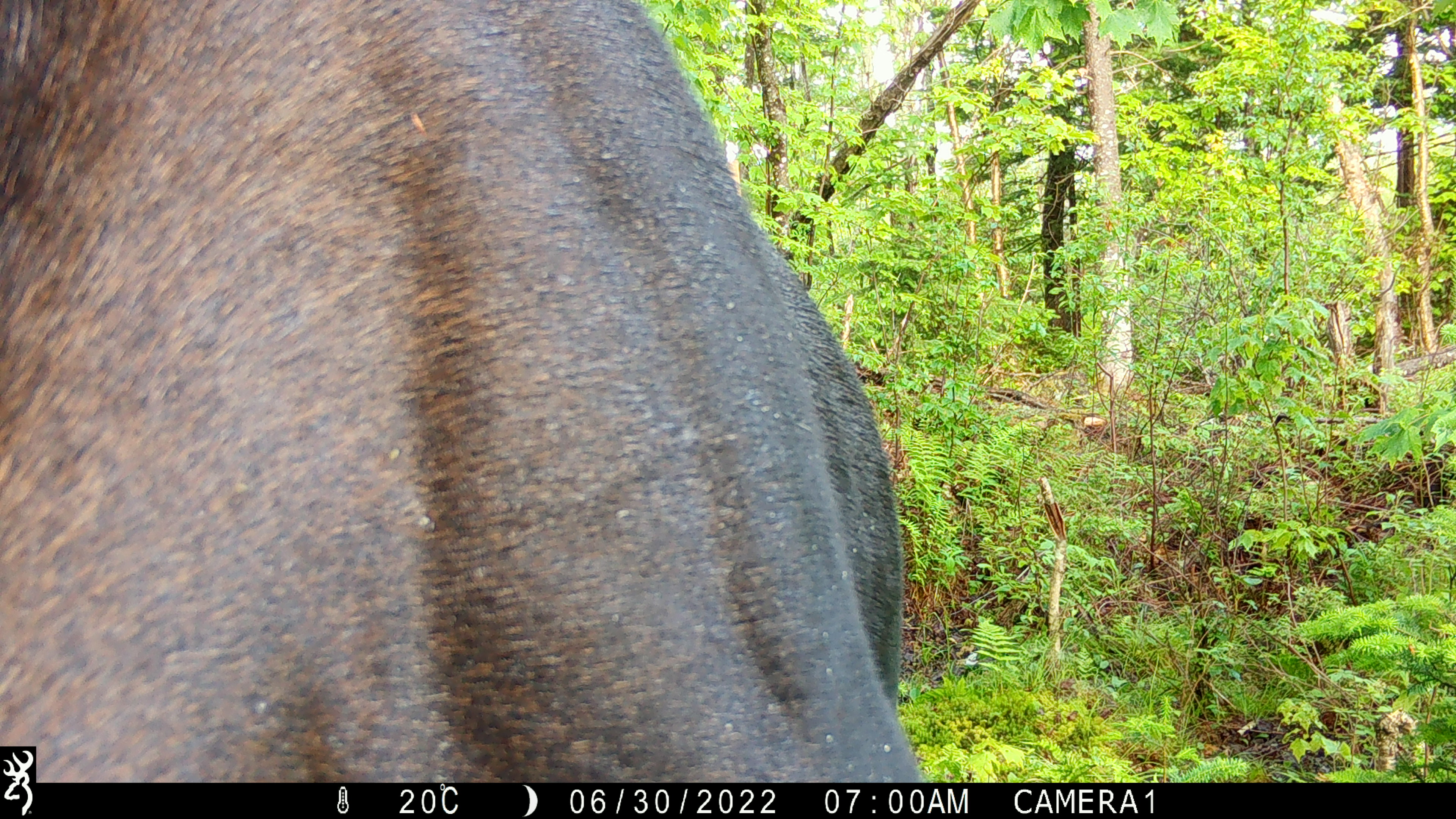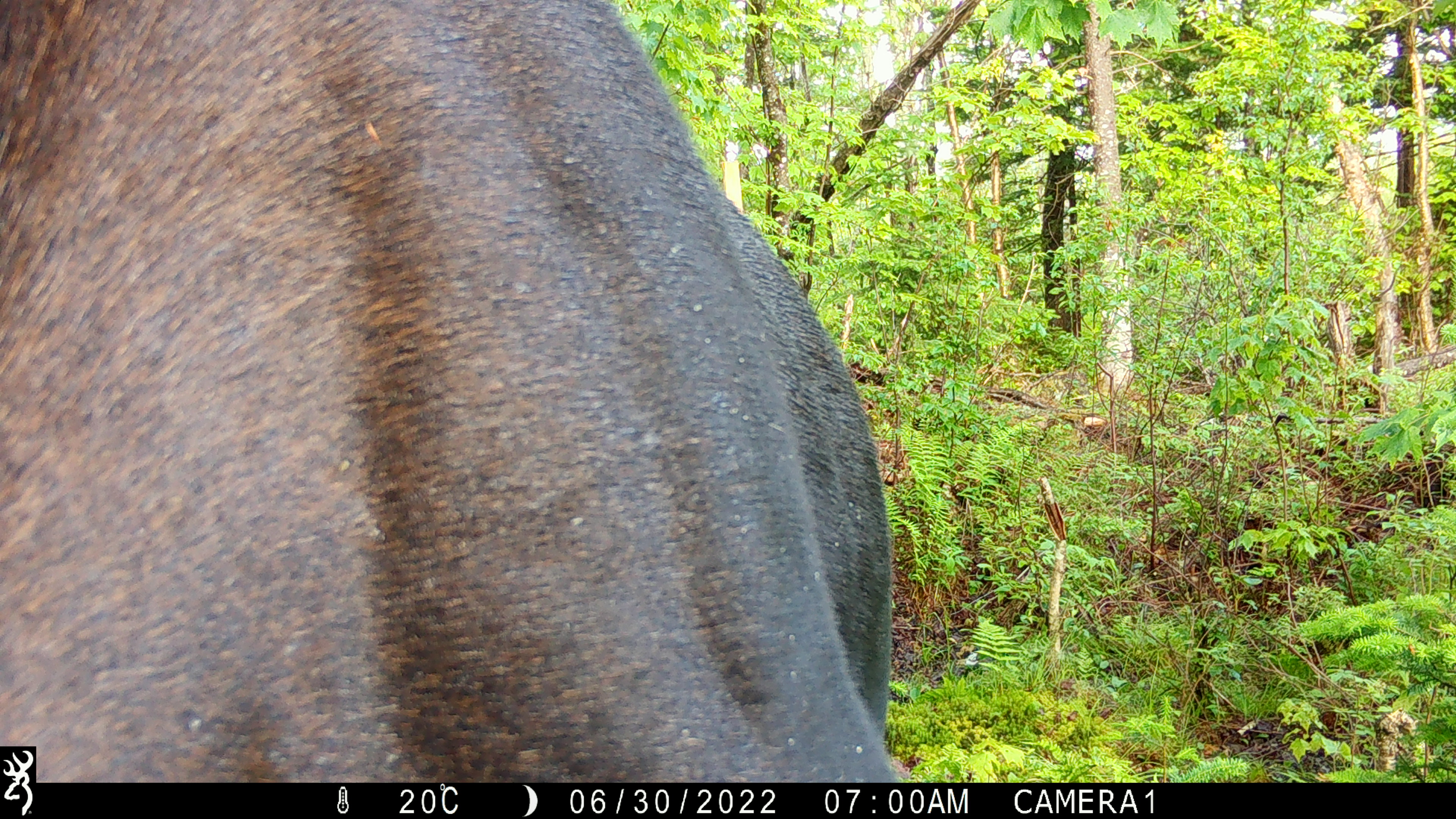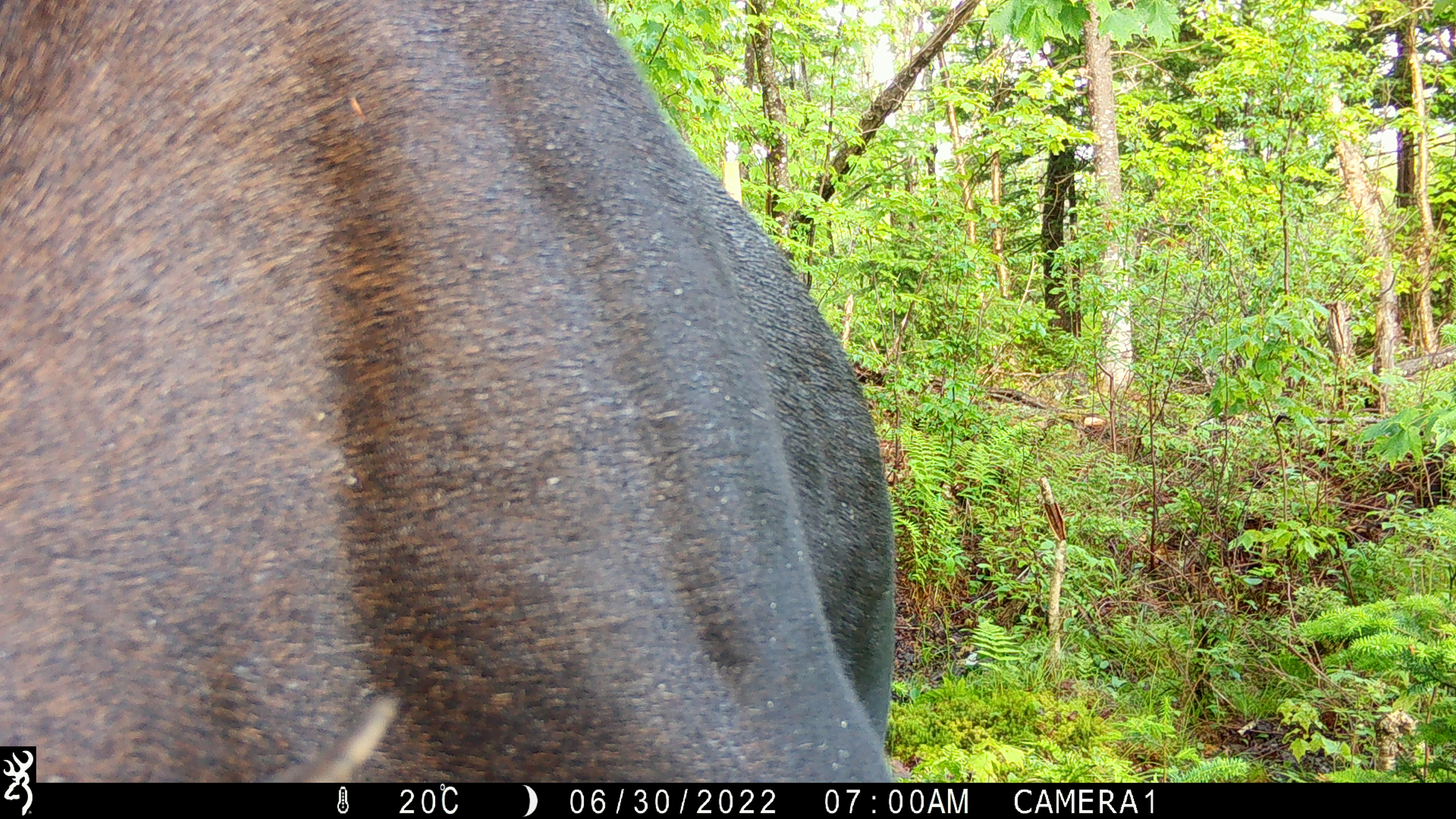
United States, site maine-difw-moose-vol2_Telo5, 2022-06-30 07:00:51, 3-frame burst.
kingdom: Animalia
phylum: Chordata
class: Mammalia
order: Artiodactyla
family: Cervidae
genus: Alces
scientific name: Alces alces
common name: moose